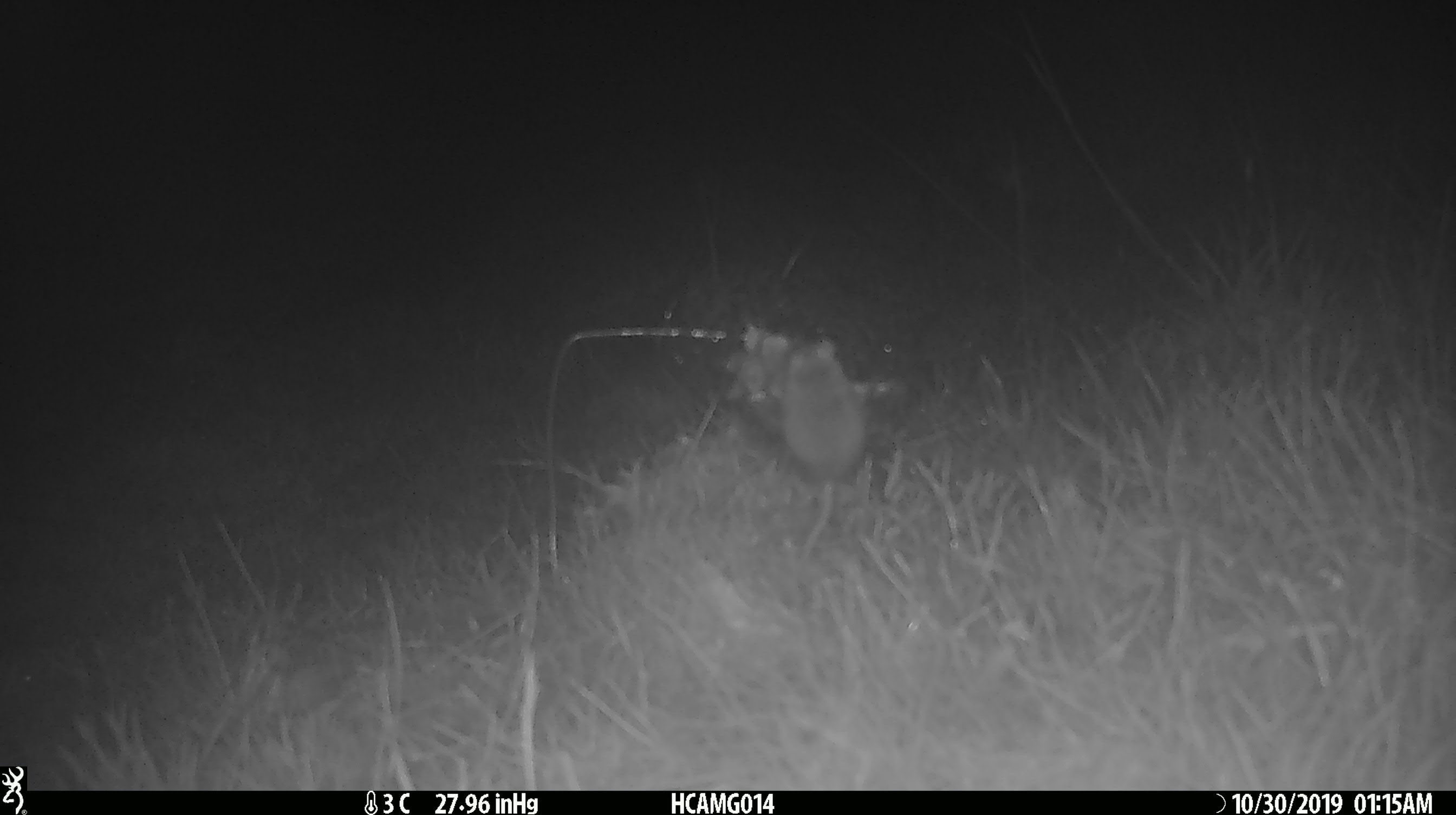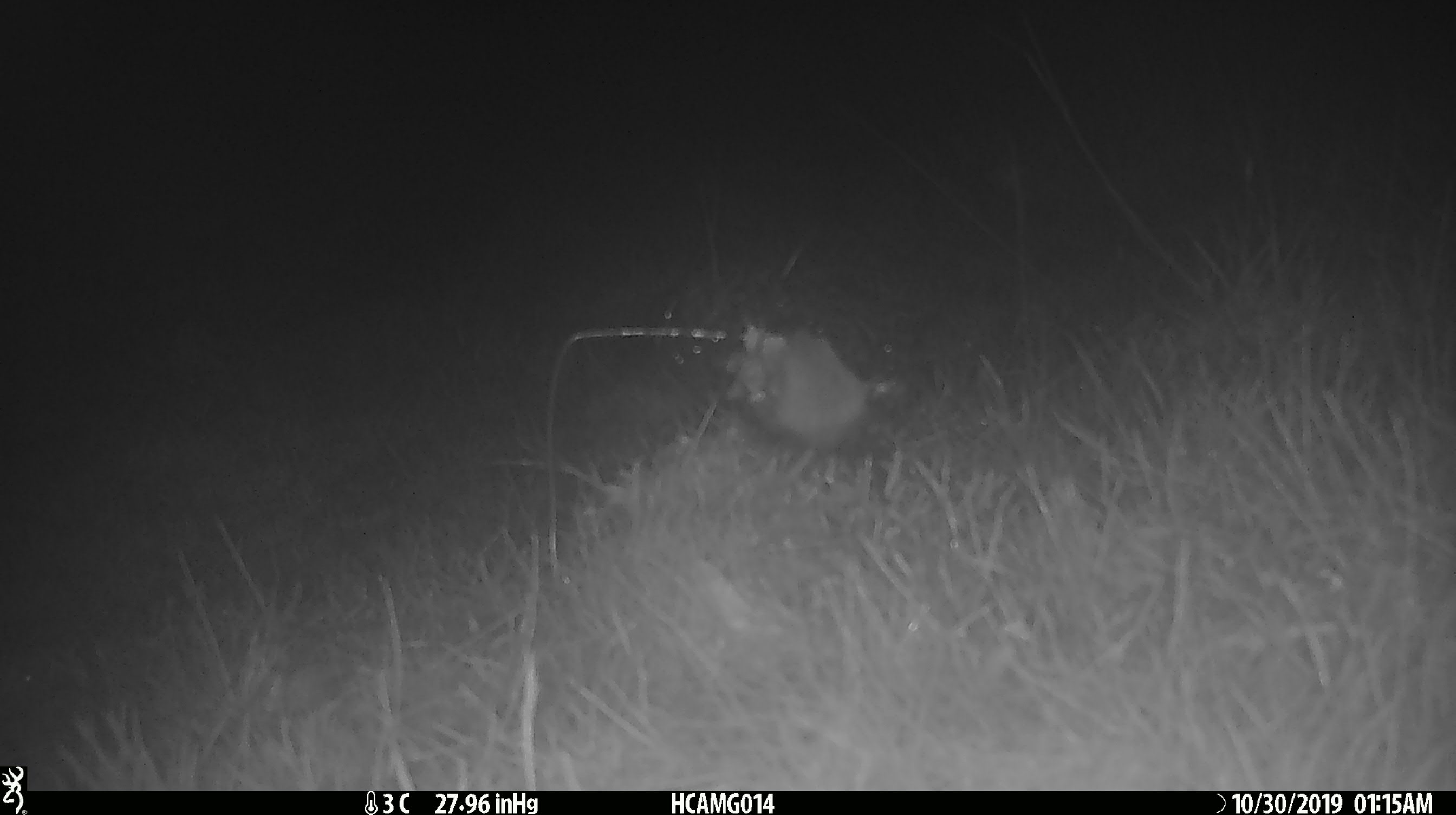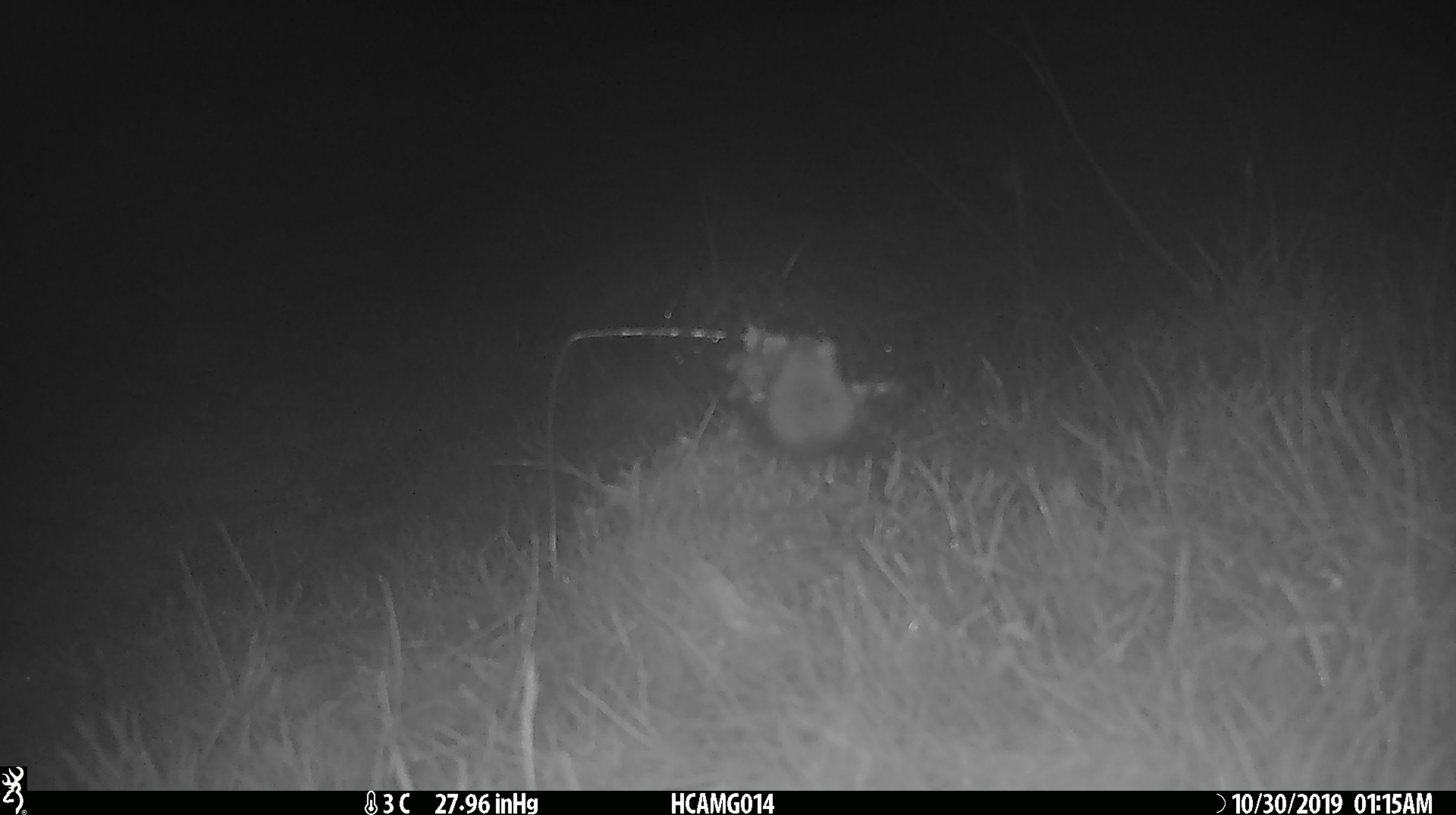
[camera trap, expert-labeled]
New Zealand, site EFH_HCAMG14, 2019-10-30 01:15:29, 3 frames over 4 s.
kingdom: Animalia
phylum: Chordata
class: Mammalia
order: Rodentia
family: Muridae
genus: Mus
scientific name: Mus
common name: mouse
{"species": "mouse (Mus)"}